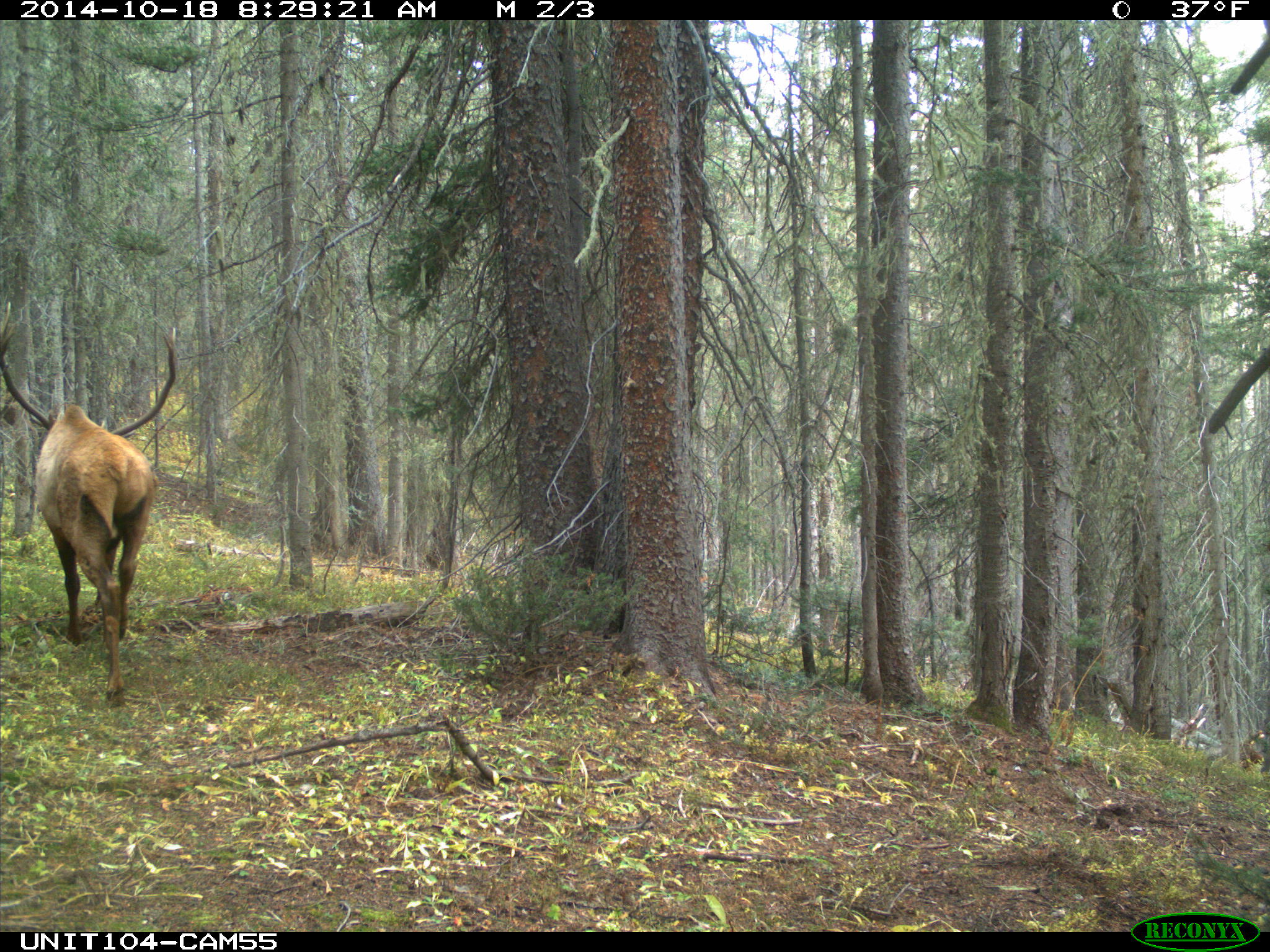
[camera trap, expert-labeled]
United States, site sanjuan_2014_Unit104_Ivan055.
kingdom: Animalia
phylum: Chordata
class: Mammalia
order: Artiodactyla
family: Cervidae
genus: Cervus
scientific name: Cervus elaphus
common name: red deer